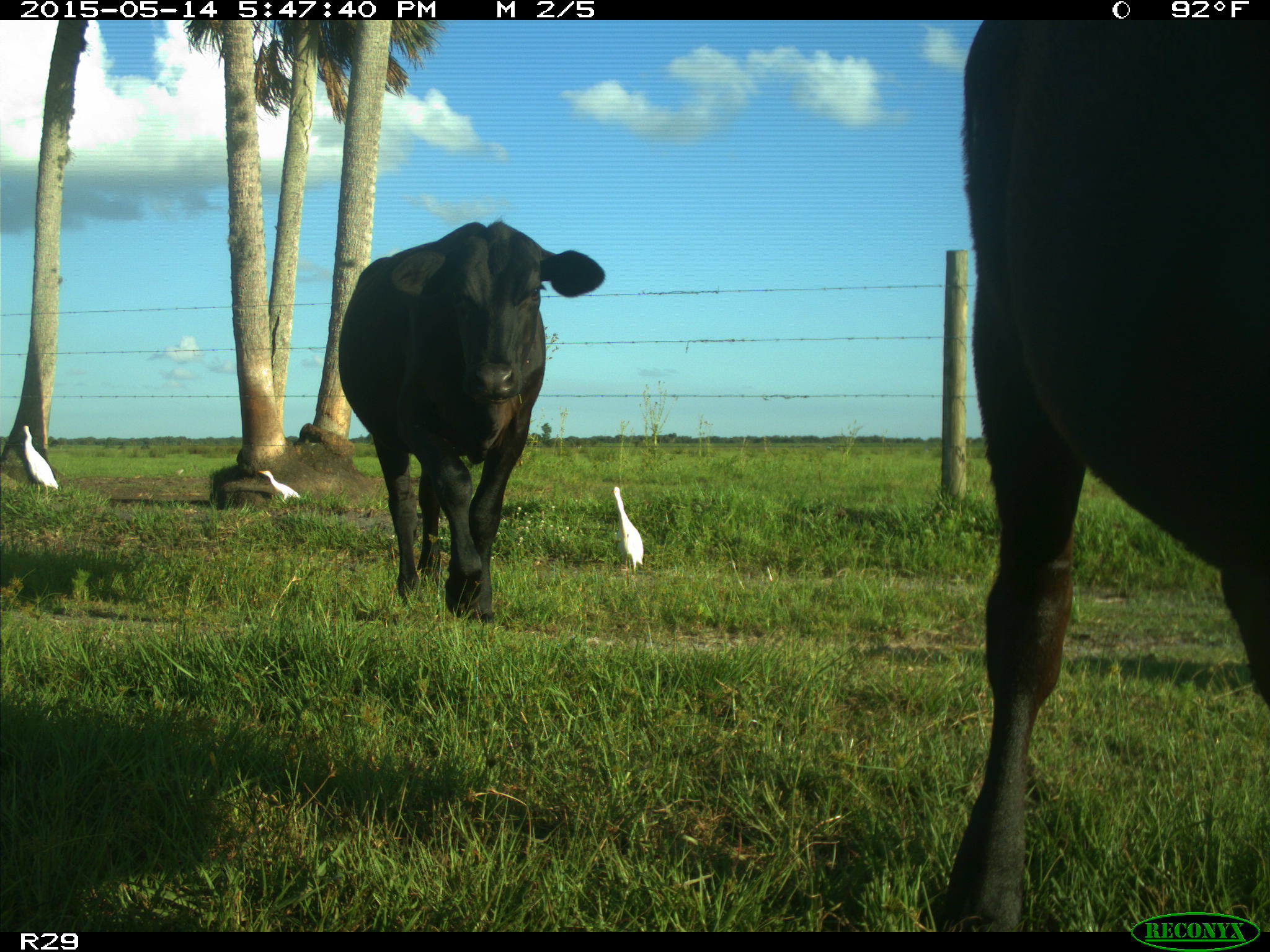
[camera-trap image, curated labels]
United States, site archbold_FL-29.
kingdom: Animalia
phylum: Chordata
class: Mammalia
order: Artiodactyla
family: Bovidae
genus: Bos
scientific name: Bos taurus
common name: domestic cow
Bos taurus (domestic cow).